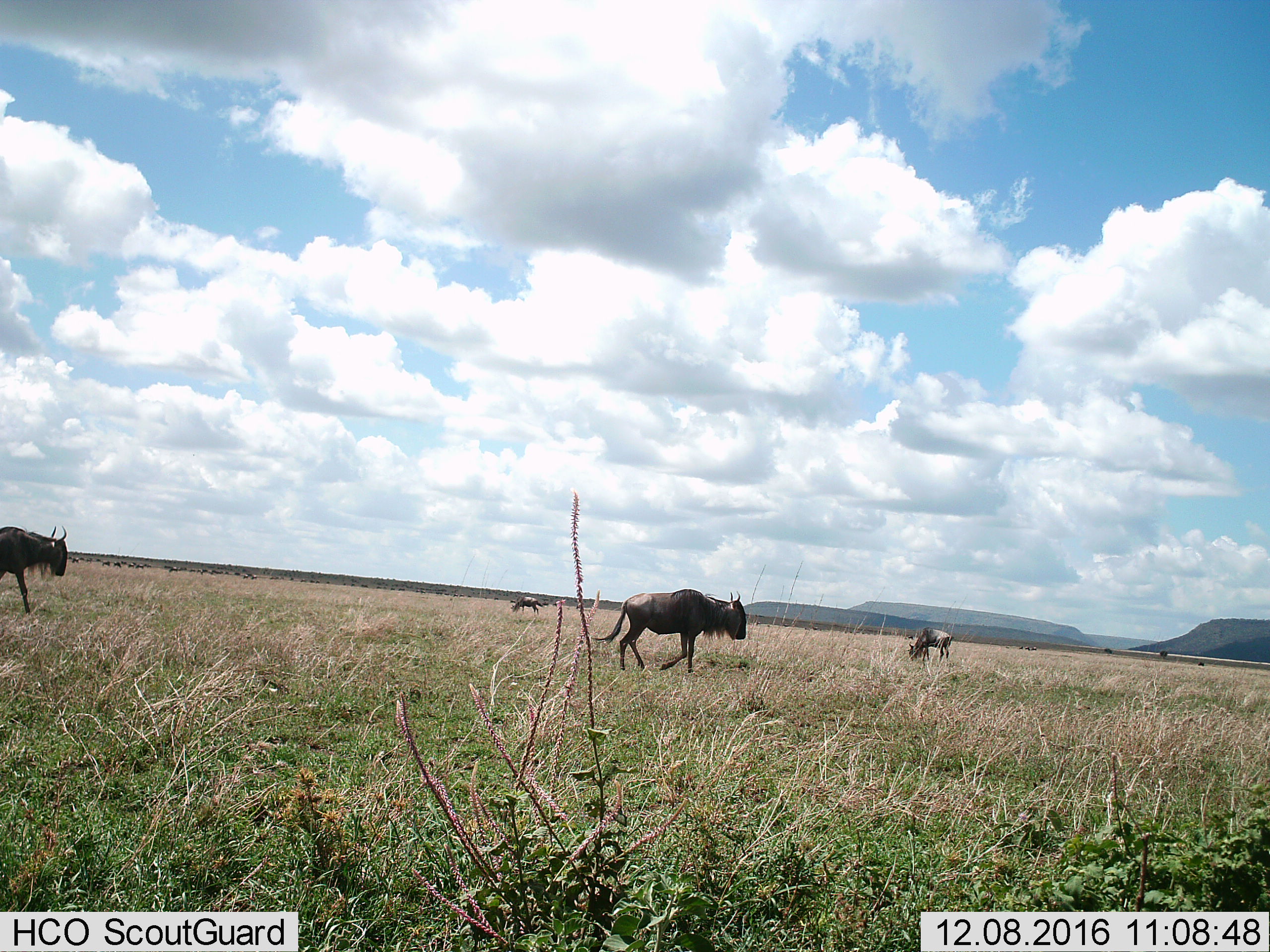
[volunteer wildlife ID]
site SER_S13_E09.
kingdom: Animalia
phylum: Chordata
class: Mammalia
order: Artiodactyla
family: Bovidae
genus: Connochaetes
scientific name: Connochaetes taurinus taurinus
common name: blue wildebeest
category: wildebeestblue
Wildebeestblue (blue wildebeest) (Connochaetes taurinus taurinus), count 4. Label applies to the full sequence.